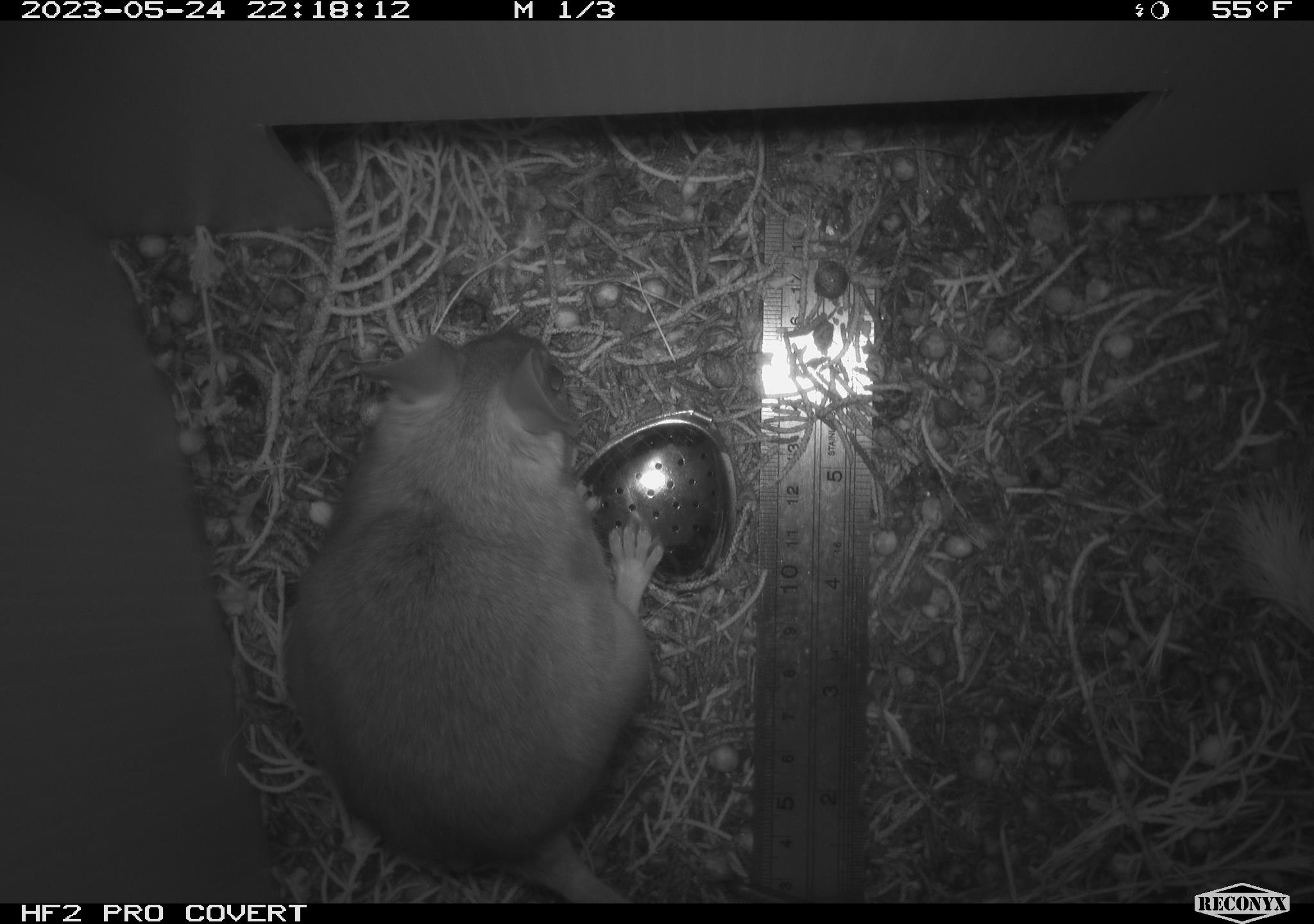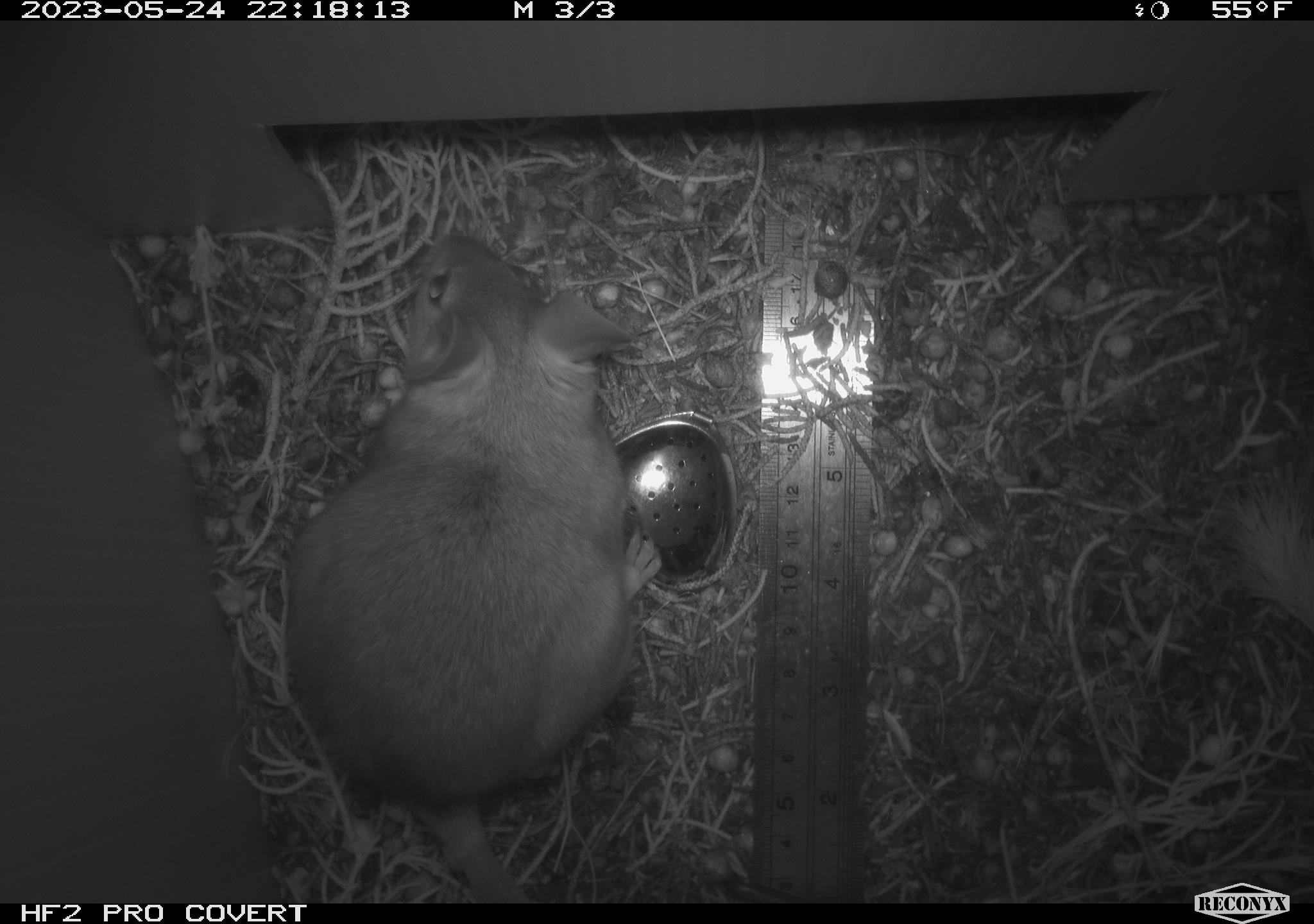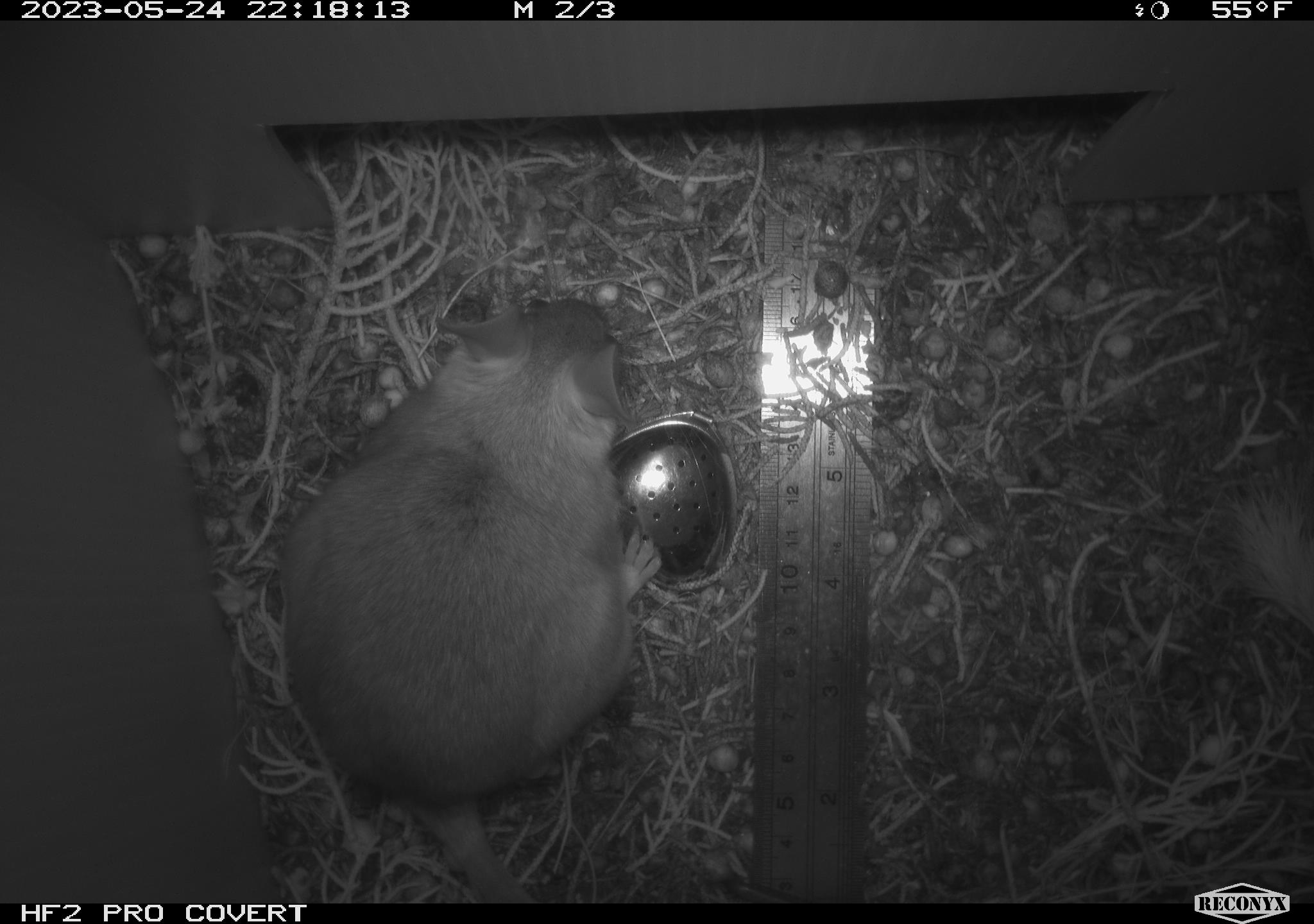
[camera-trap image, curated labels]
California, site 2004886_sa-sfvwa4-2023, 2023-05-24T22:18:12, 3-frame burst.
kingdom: Animalia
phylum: Chordata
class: Mammalia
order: Rodentia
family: Cricetidae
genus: Neotoma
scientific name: Neotoma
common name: pack rat or woodrat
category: neotoma species